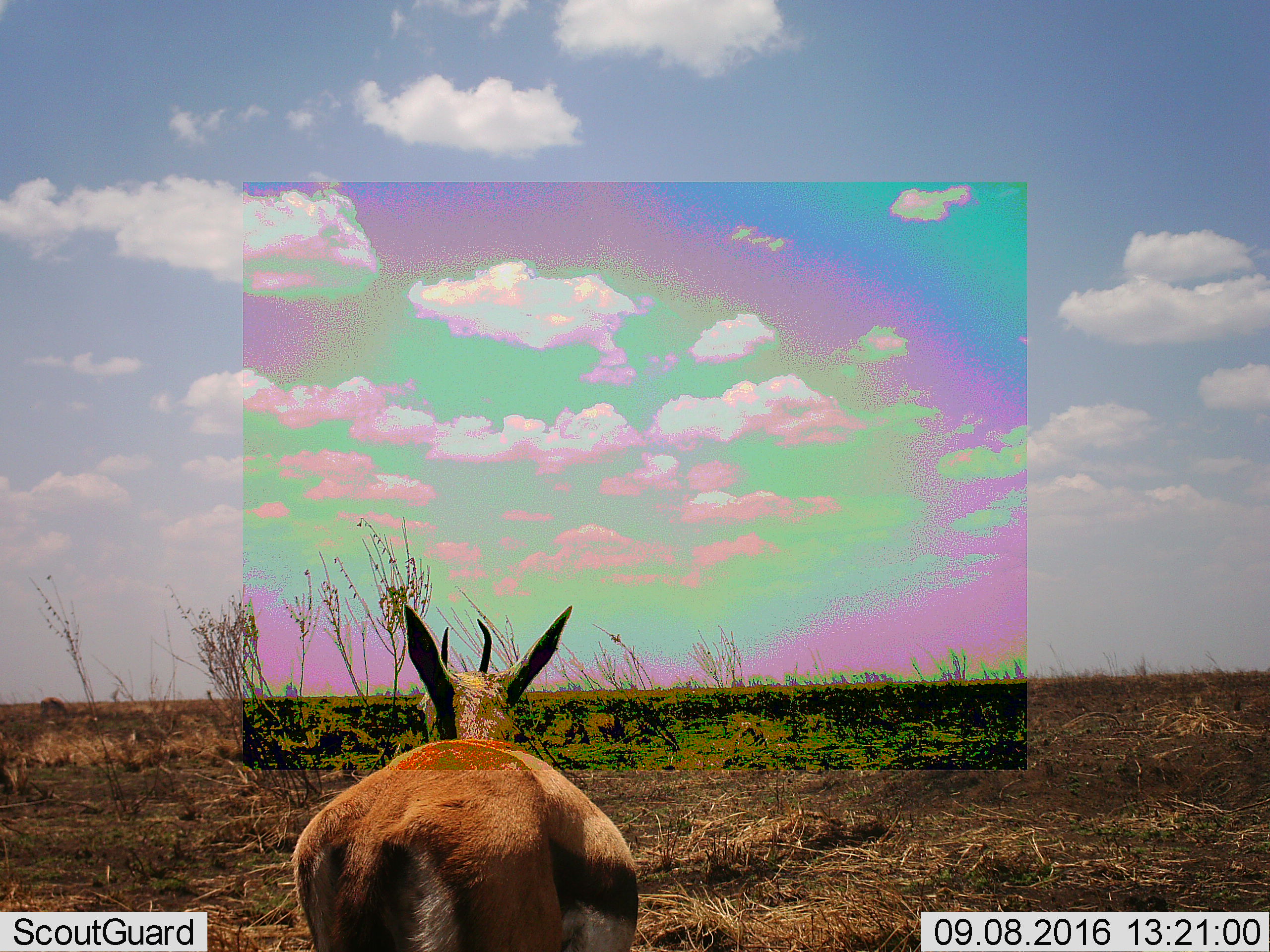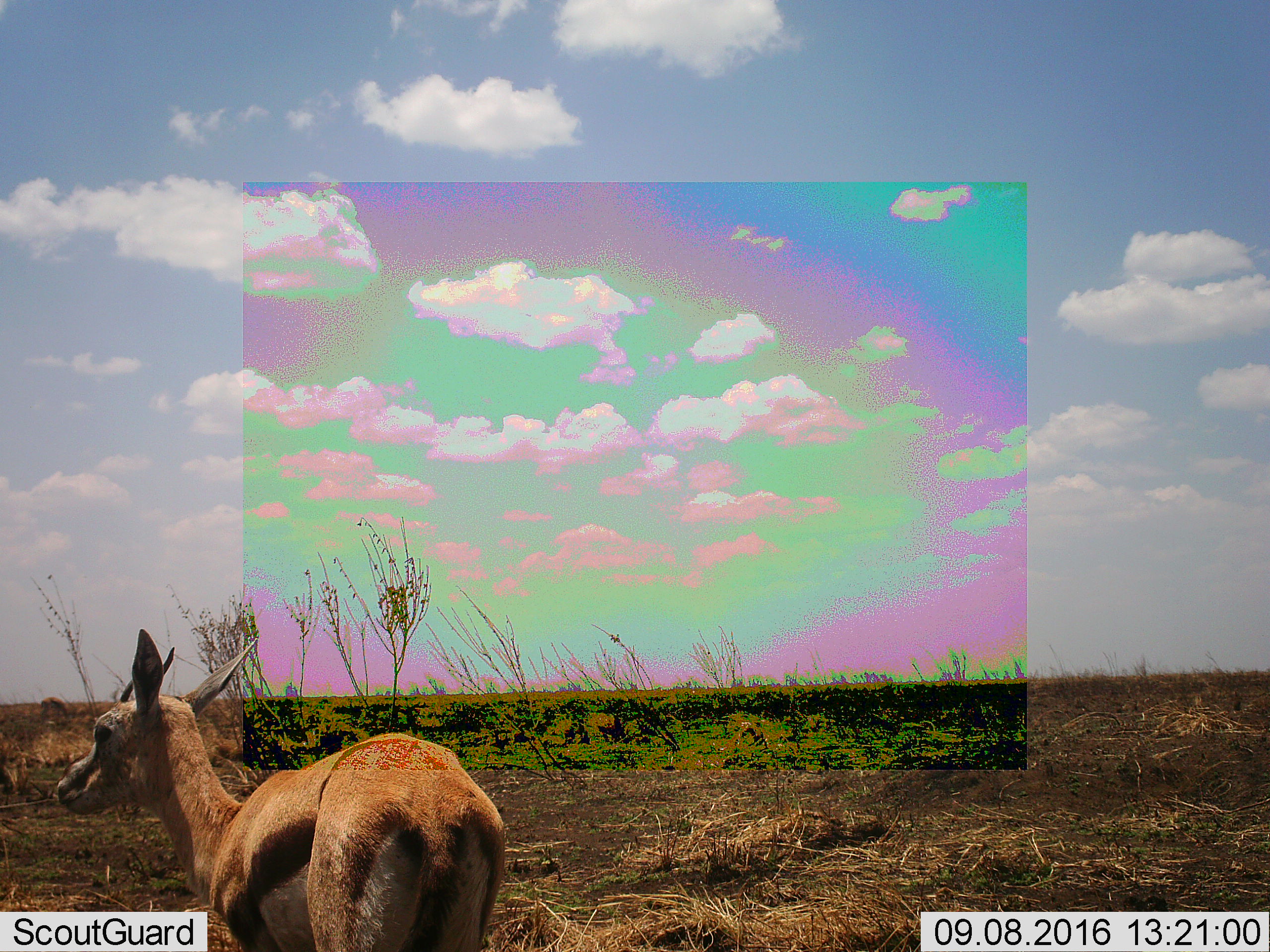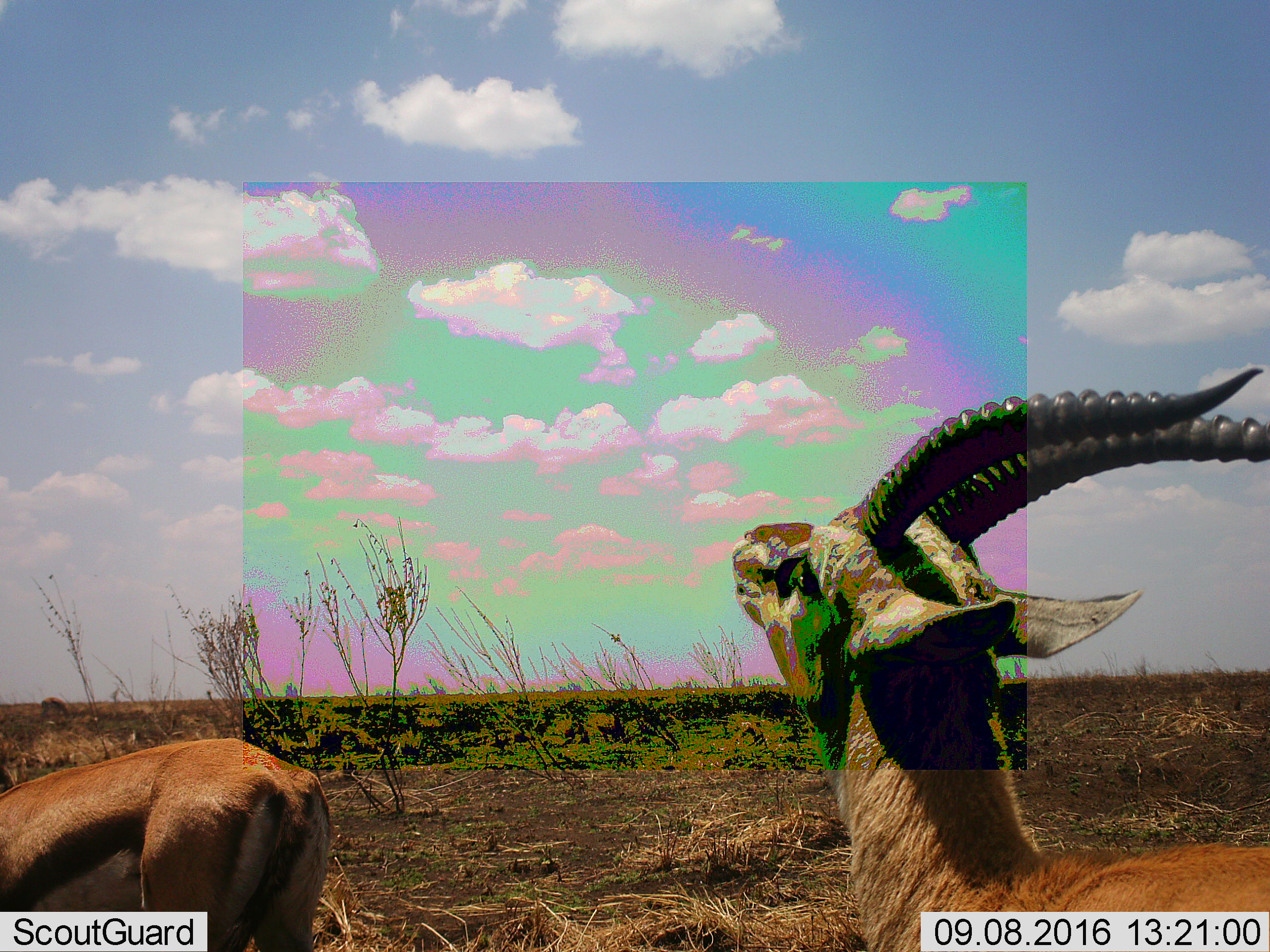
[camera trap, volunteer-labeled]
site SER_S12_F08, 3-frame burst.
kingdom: Animalia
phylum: Chordata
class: Mammalia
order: Artiodactyla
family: Bovidae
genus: Eudorcas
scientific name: Eudorcas thomsonii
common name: thomson's gazelle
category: gazellethomsons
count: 2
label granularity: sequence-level